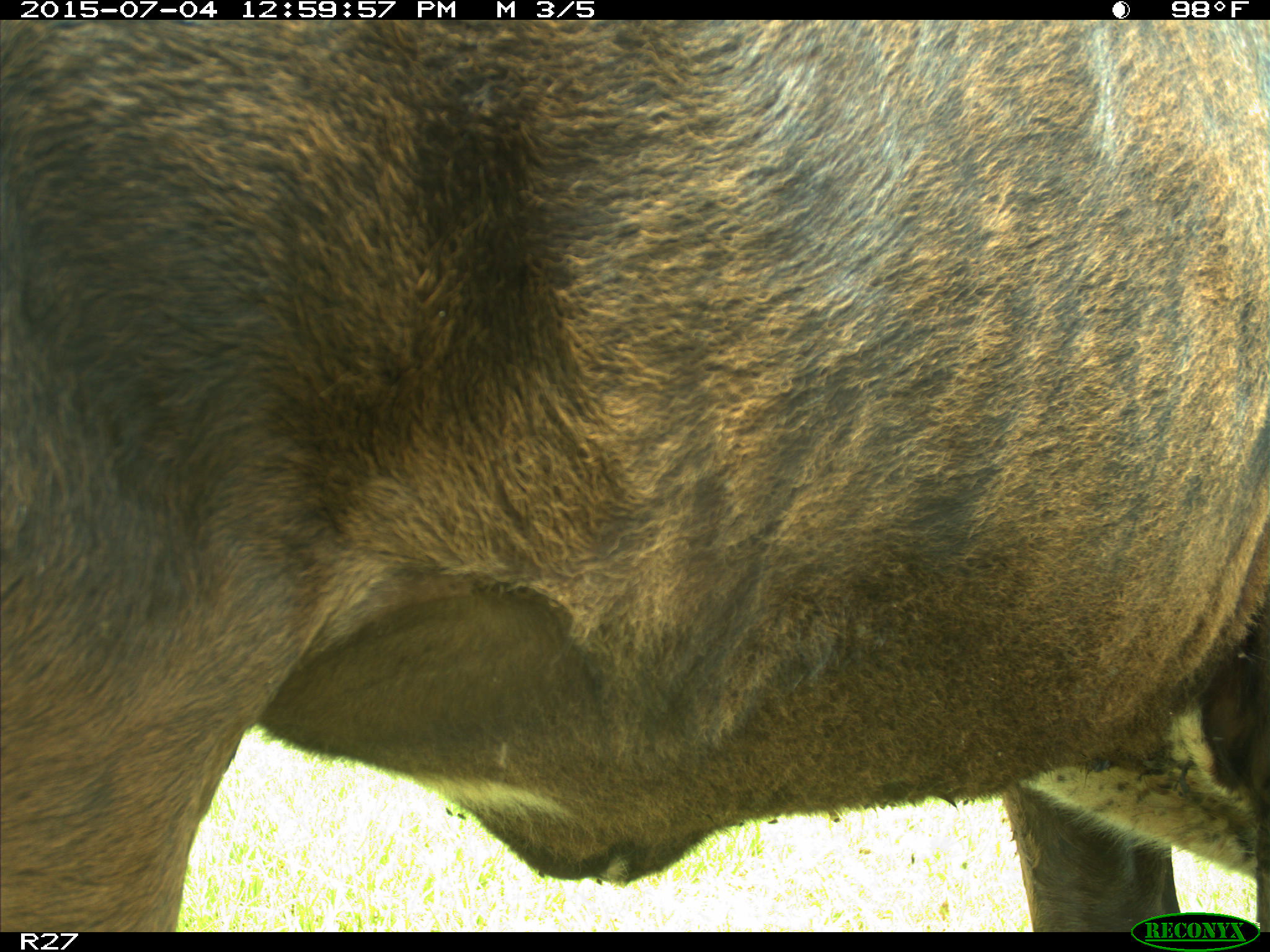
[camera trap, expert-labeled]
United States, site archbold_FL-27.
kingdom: Animalia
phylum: Chordata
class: Mammalia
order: Artiodactyla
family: Bovidae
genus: Bos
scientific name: Bos taurus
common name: domestic cow